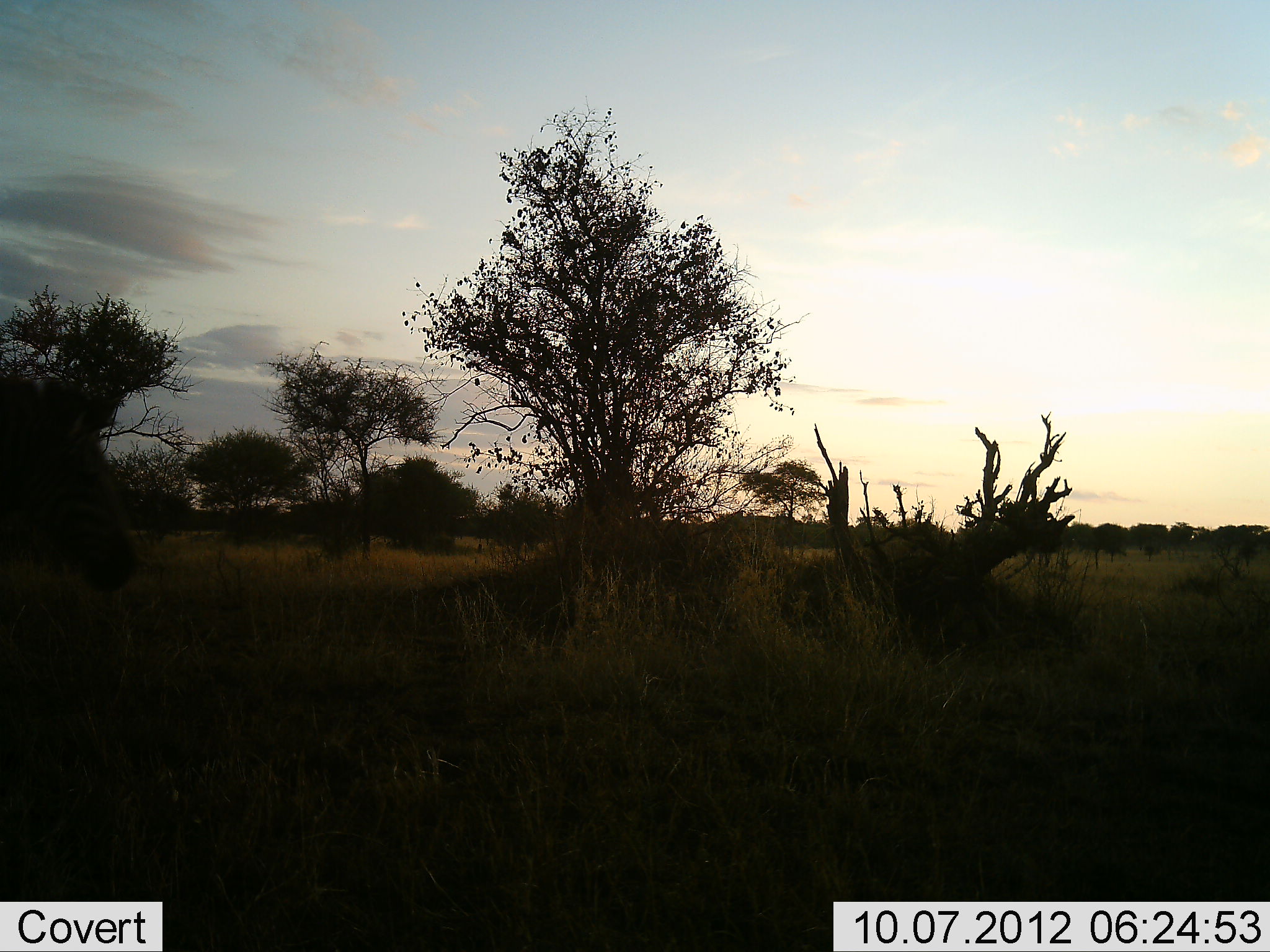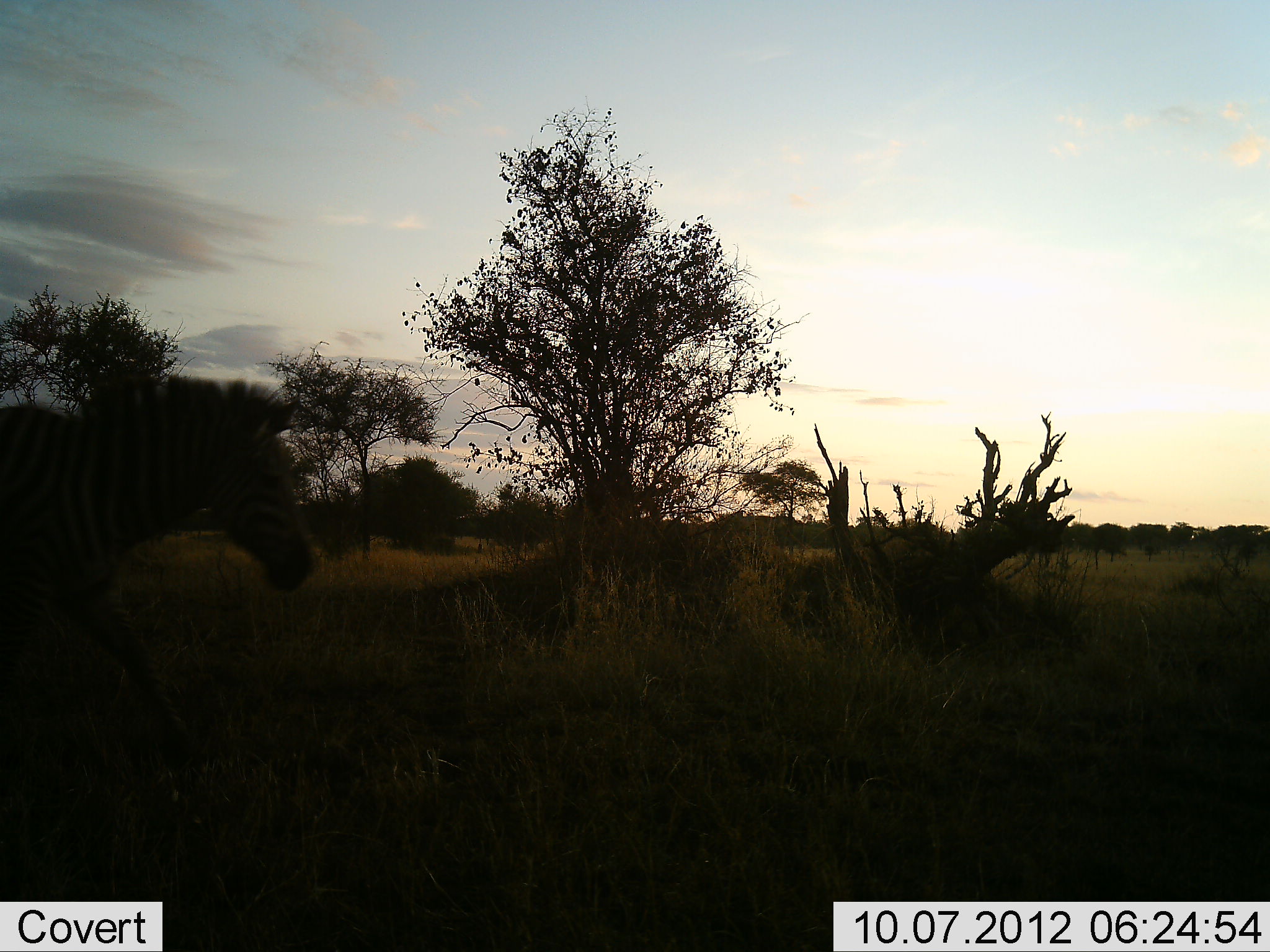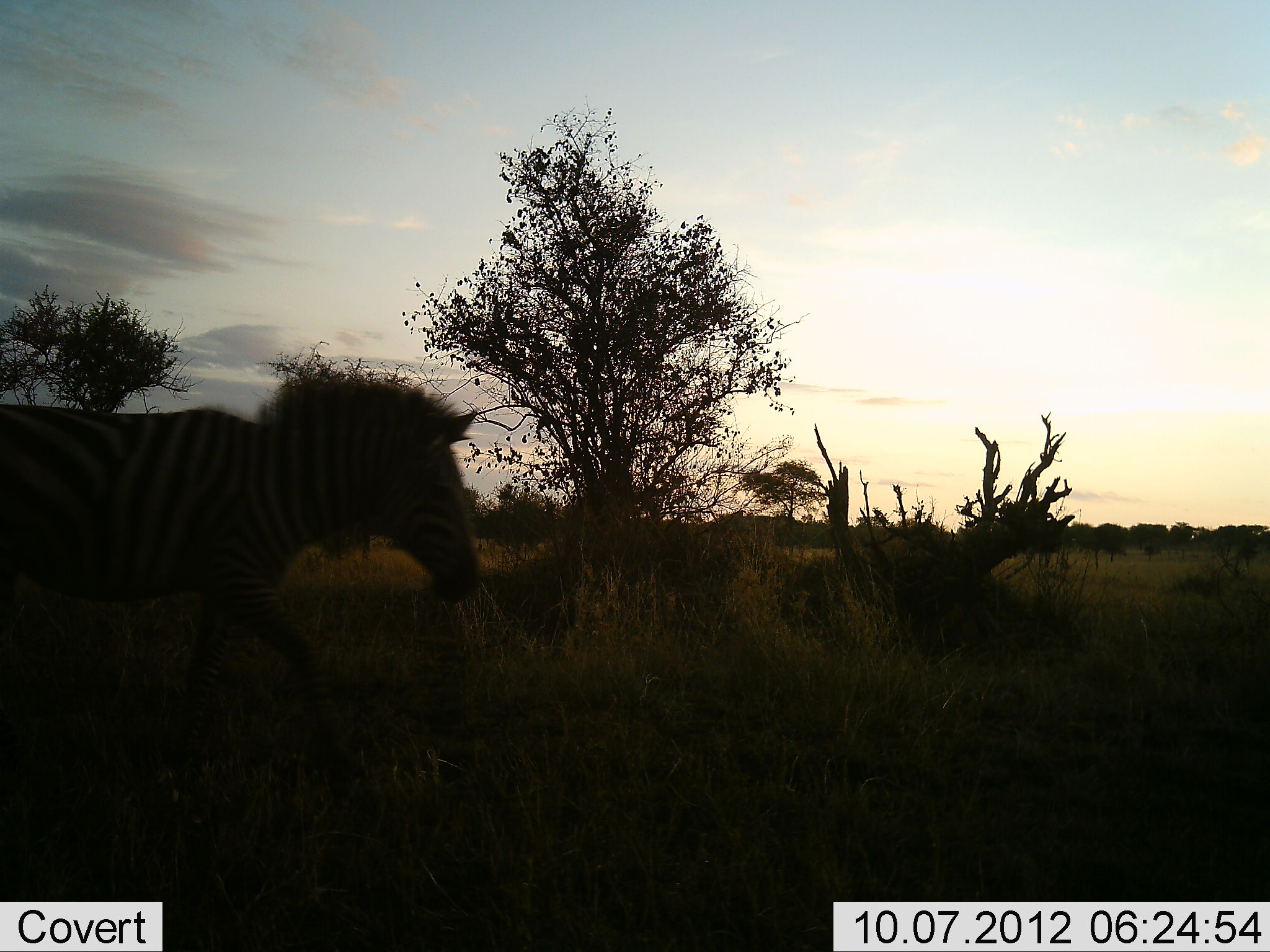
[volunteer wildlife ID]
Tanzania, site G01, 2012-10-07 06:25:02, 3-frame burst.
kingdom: Animalia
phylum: Chordata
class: Mammalia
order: Perissodactyla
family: Equidae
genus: Equus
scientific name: Equus quagga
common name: plains zebra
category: zebra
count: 1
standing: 0%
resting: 0%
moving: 100%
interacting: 0%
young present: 0%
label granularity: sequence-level